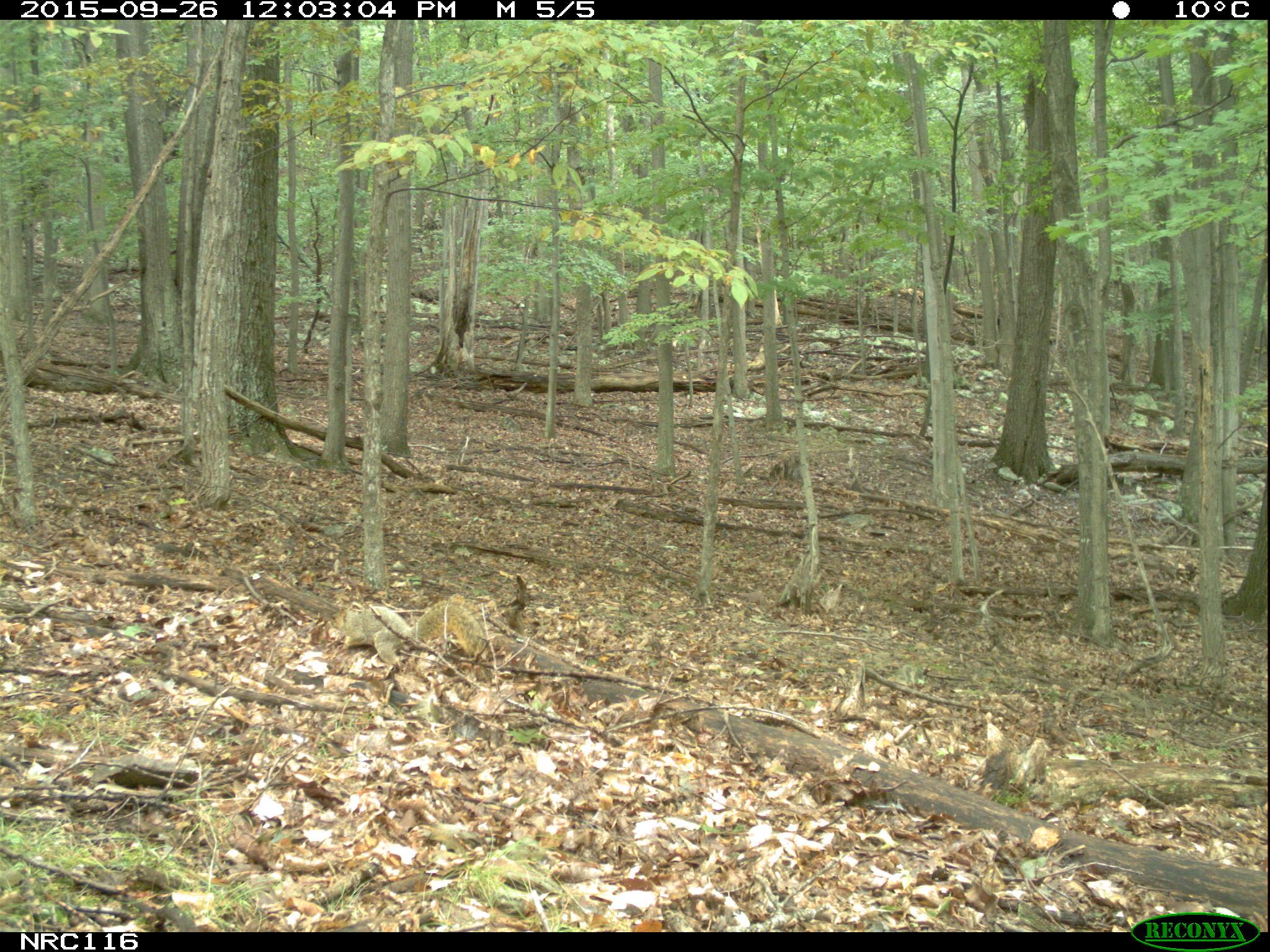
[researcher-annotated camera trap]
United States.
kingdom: Animalia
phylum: Chordata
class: Mammalia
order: Rodentia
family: Sciuridae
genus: Sciurus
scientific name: Sciurus niger cinereus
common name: eastern fox squirrel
Eastern Fox Squirrel (Sciurus niger cinereus).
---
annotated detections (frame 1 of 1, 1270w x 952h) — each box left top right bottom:
Eastern Fox Squirrel: 328 585 502 681